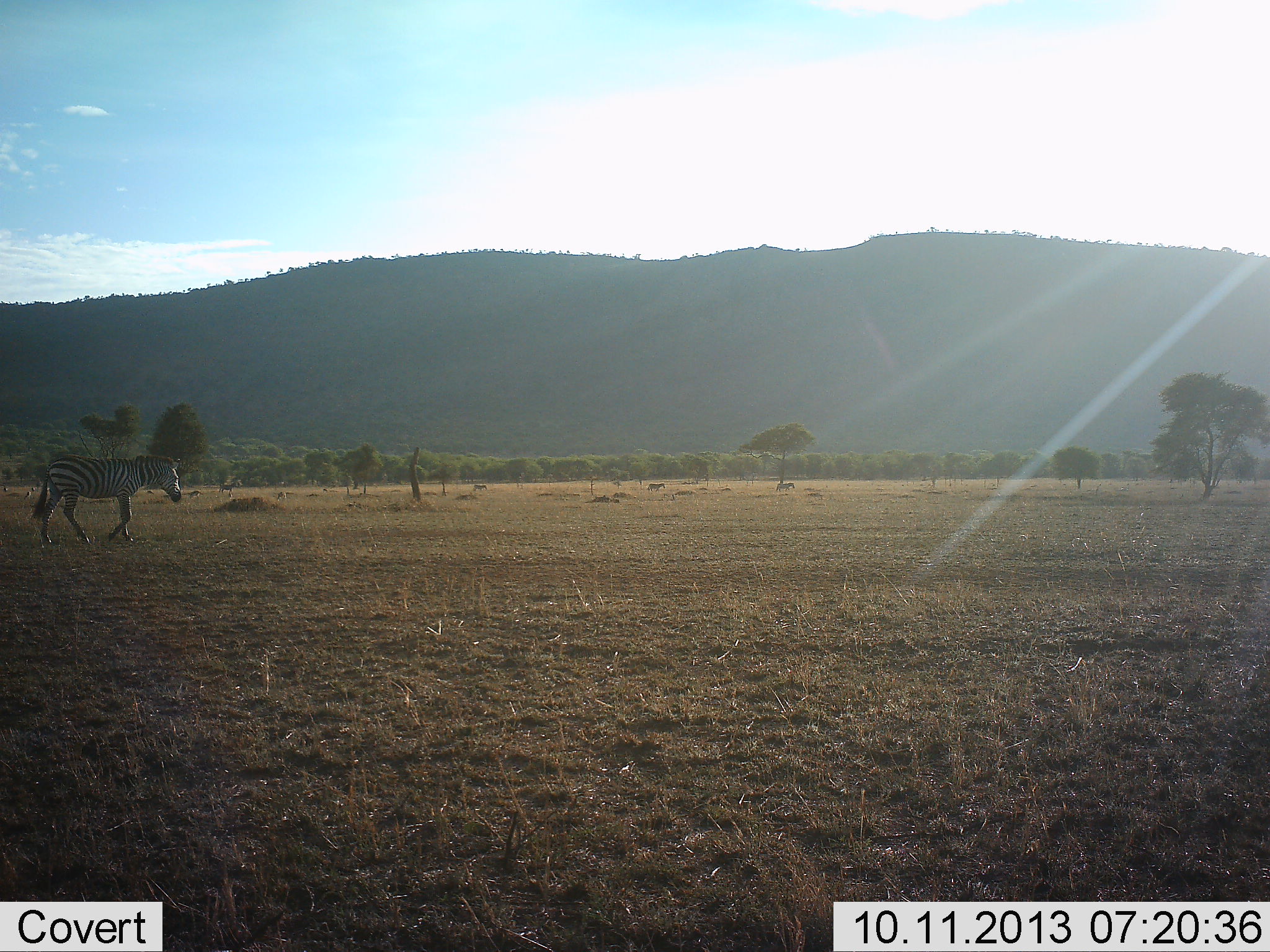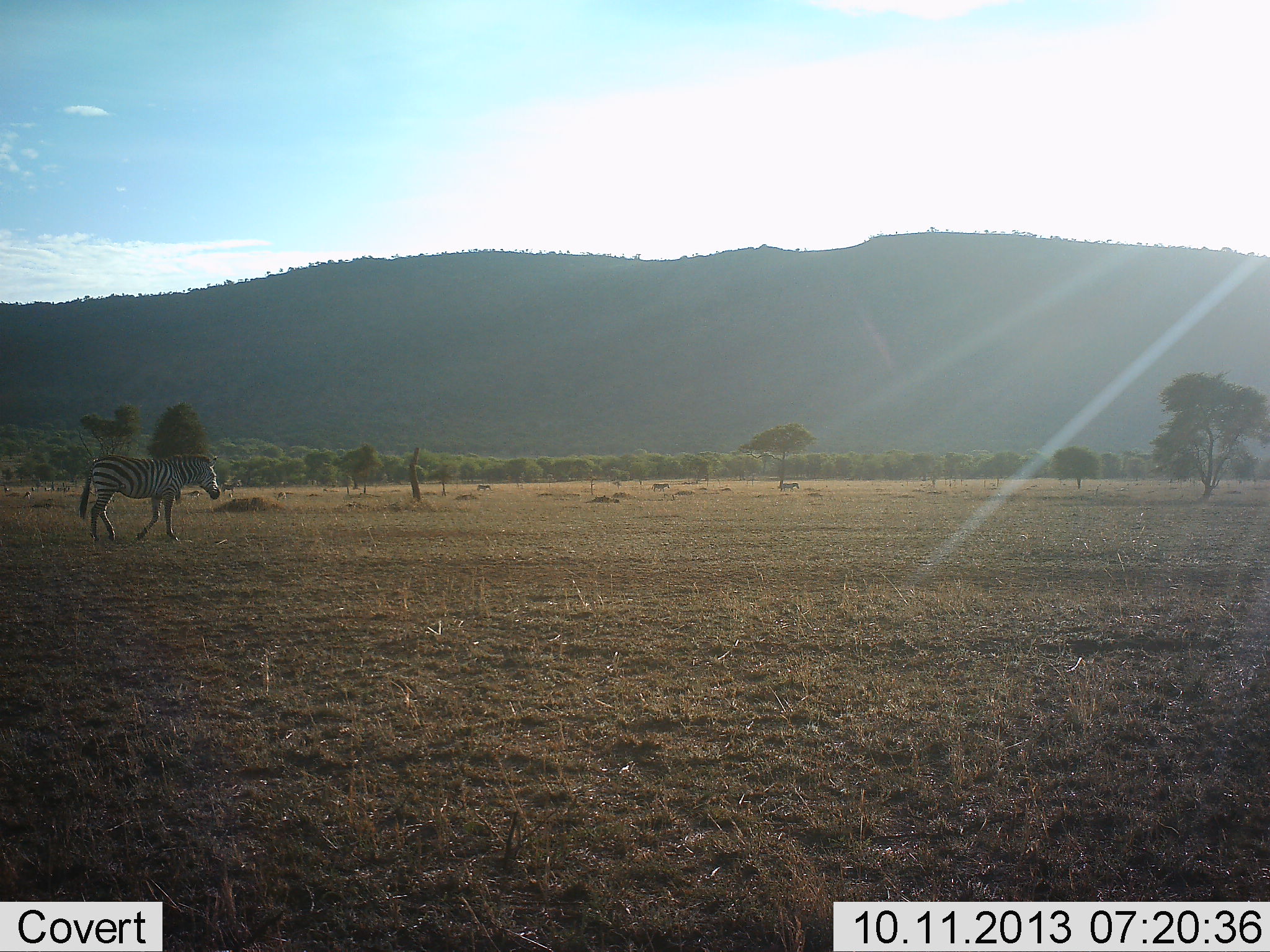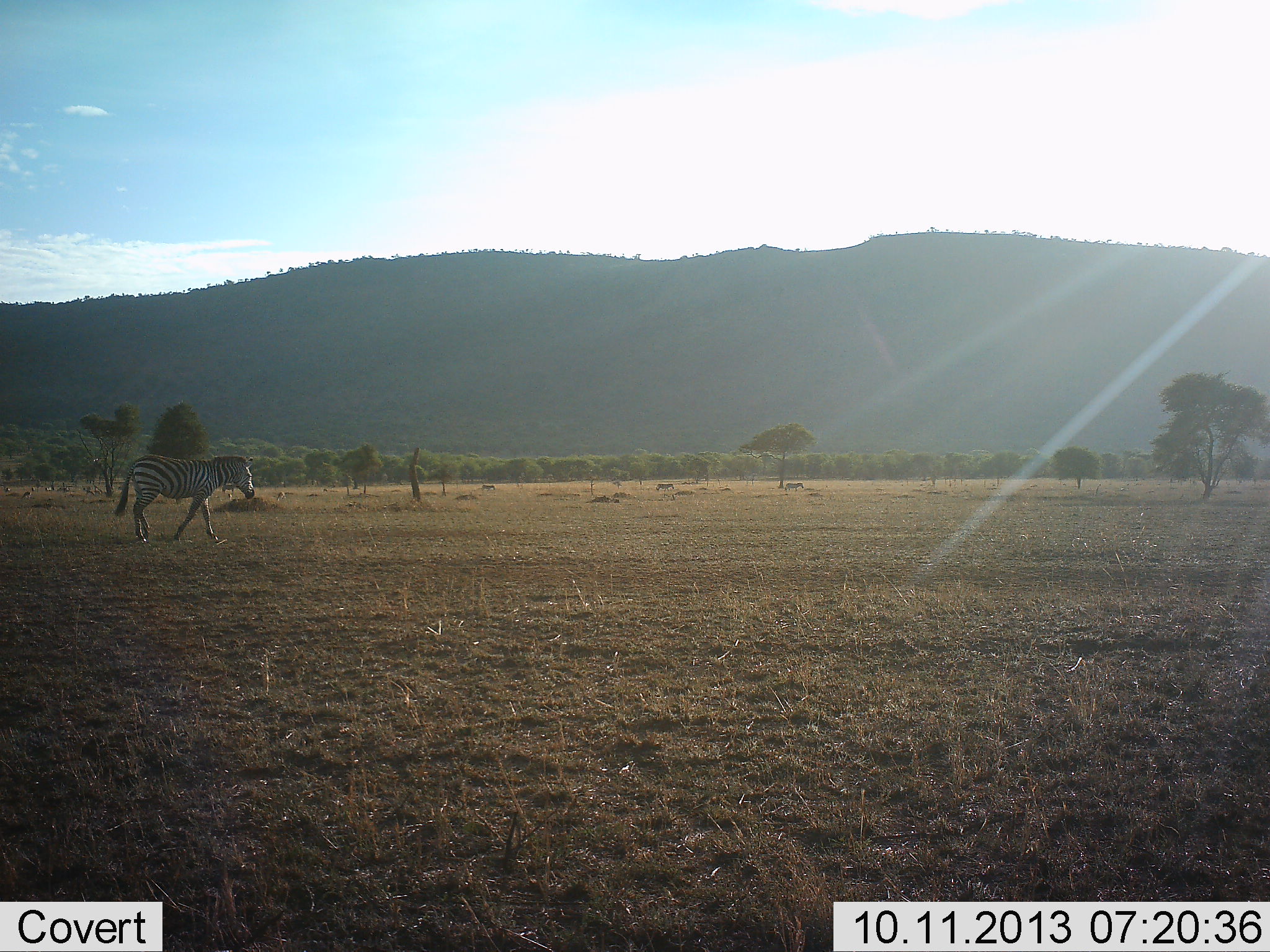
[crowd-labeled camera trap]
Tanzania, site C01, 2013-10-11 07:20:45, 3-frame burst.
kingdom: Animalia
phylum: Chordata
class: Mammalia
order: Perissodactyla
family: Equidae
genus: Equus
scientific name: Equus quagga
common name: plains zebra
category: zebra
Zebra (plains zebra) (Equus quagga), count 1. Behavior (volunteer vote fractions): standing 7%, resting 0%, moving 93%, interacting 0%. Young present (vote fraction): 0%. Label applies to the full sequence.